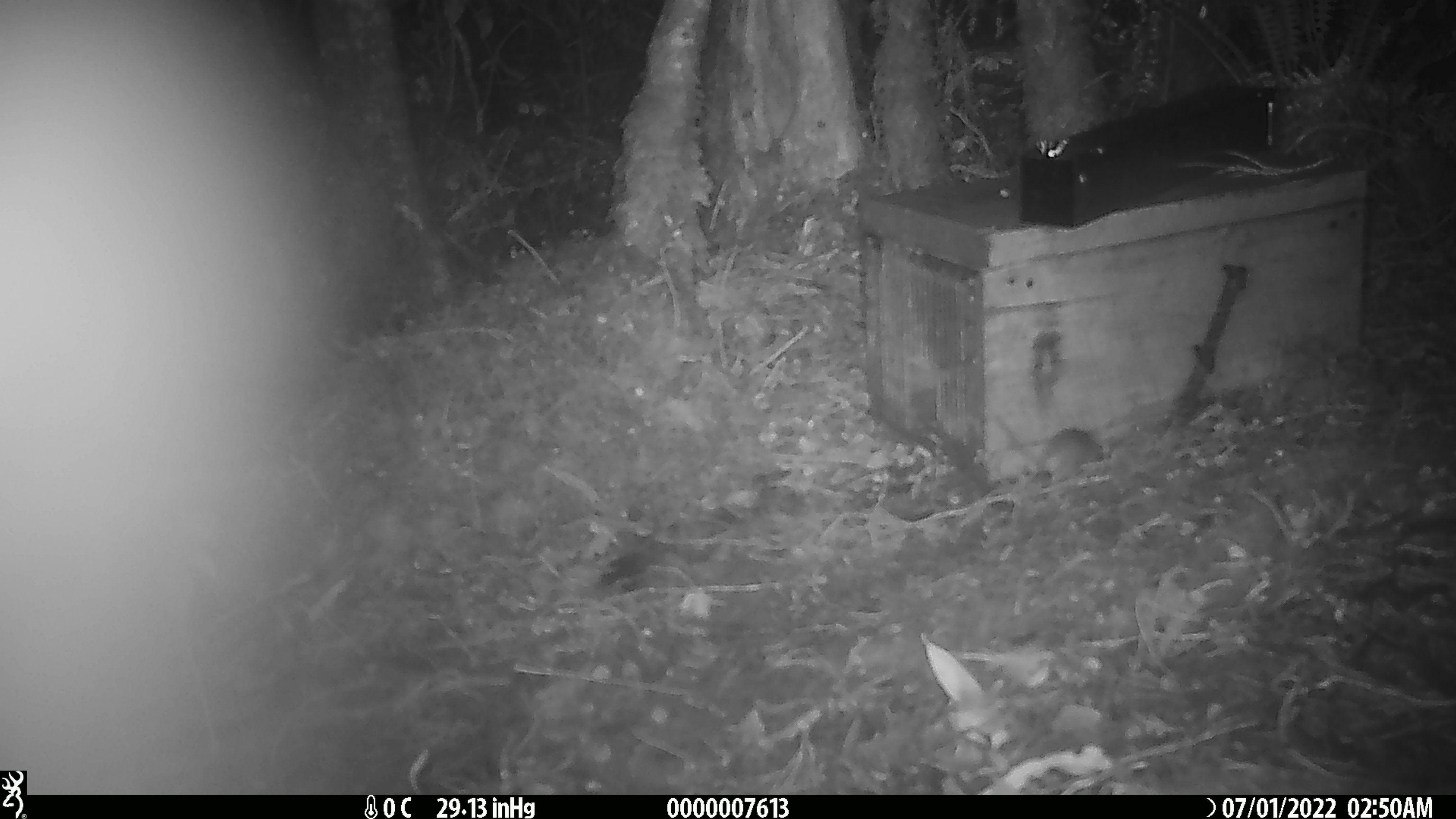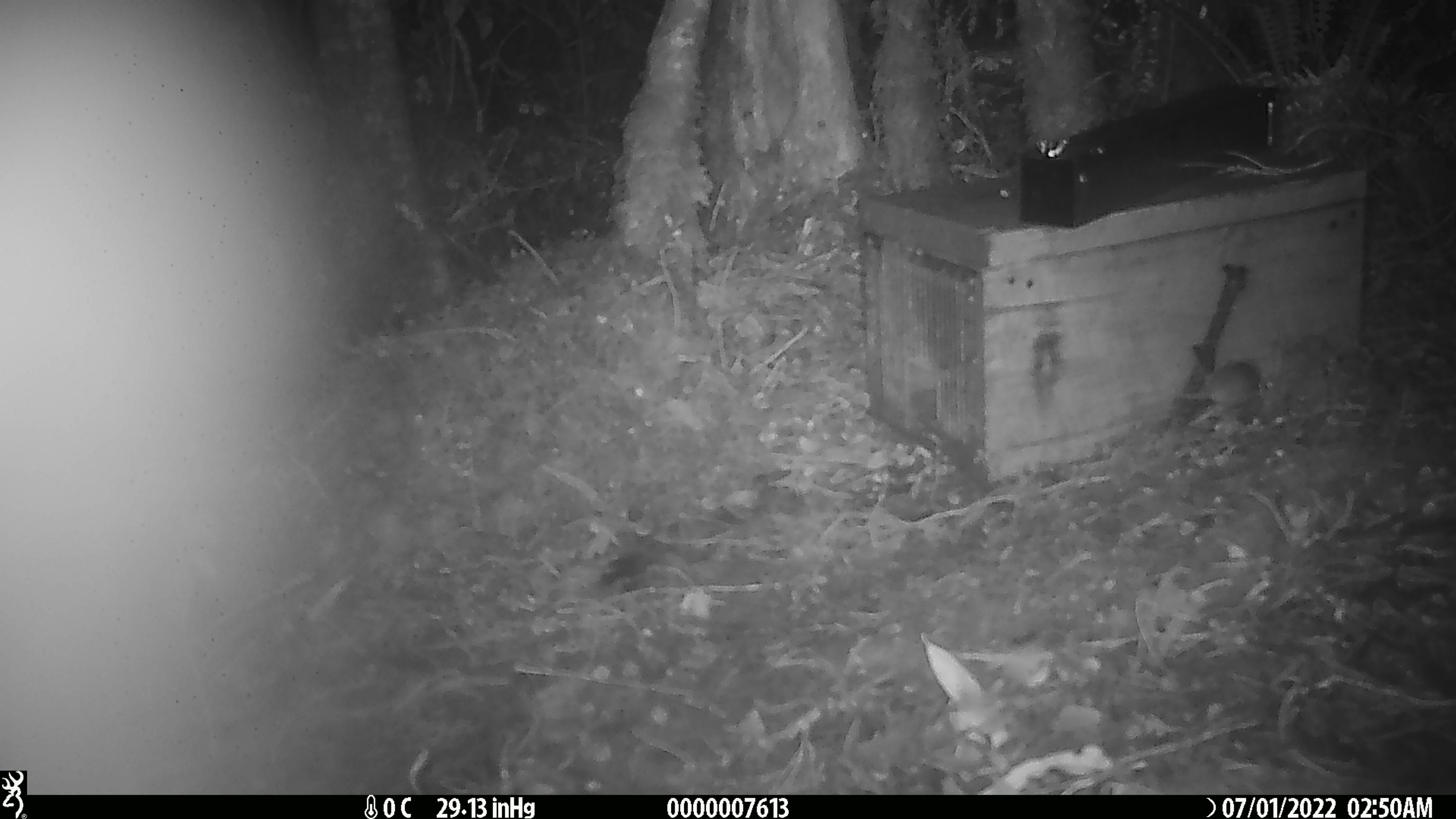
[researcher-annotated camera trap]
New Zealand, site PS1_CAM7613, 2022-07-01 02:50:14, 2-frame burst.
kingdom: Animalia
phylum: Chordata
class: Mammalia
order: Rodentia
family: Muridae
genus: Mus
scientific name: Mus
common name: mouse